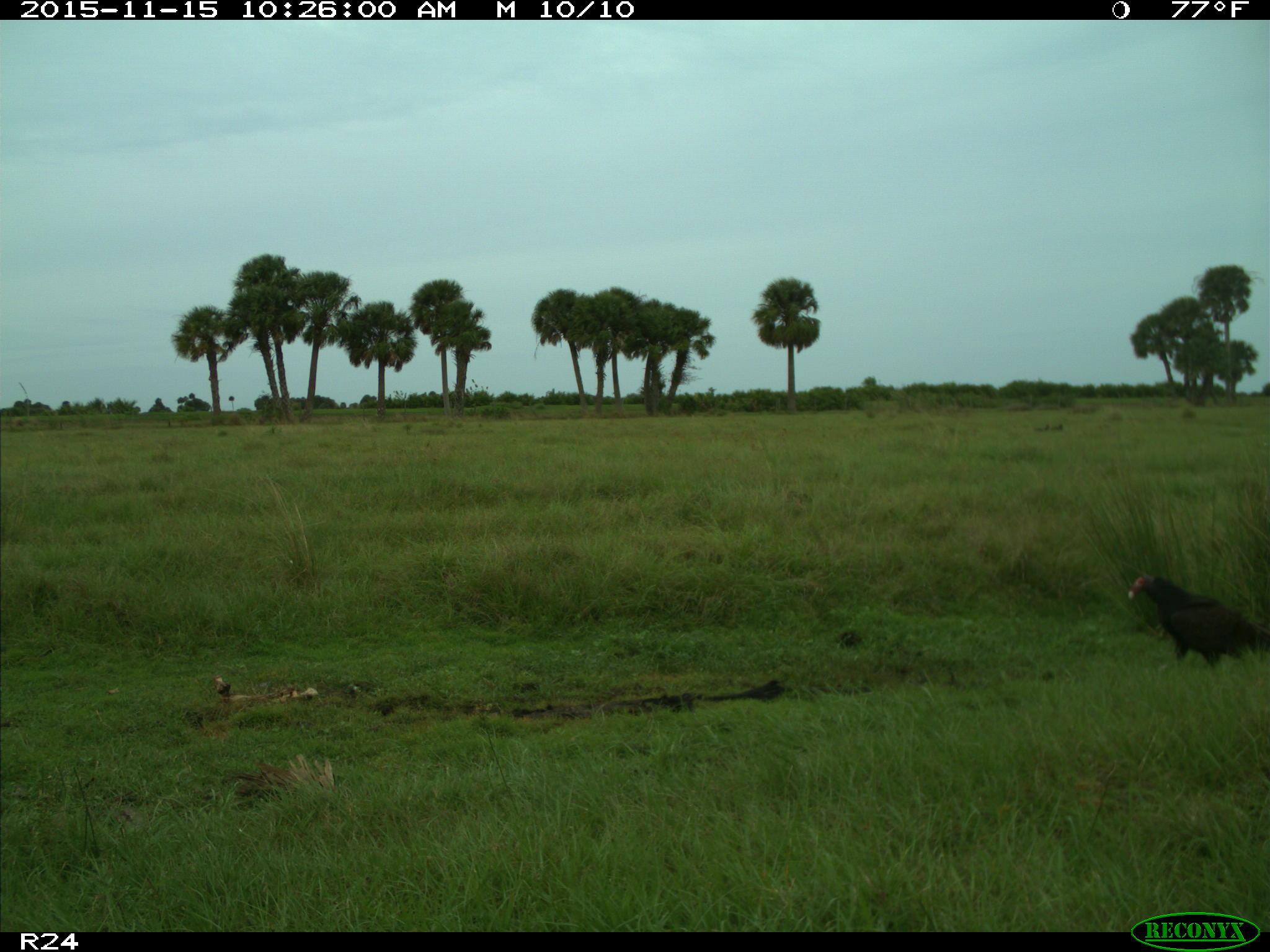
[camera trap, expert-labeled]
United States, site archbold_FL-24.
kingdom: Animalia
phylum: Chordata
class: Aves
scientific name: Aves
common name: birds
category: unidentified bird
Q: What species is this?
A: Unidentified bird (birds) (Aves).